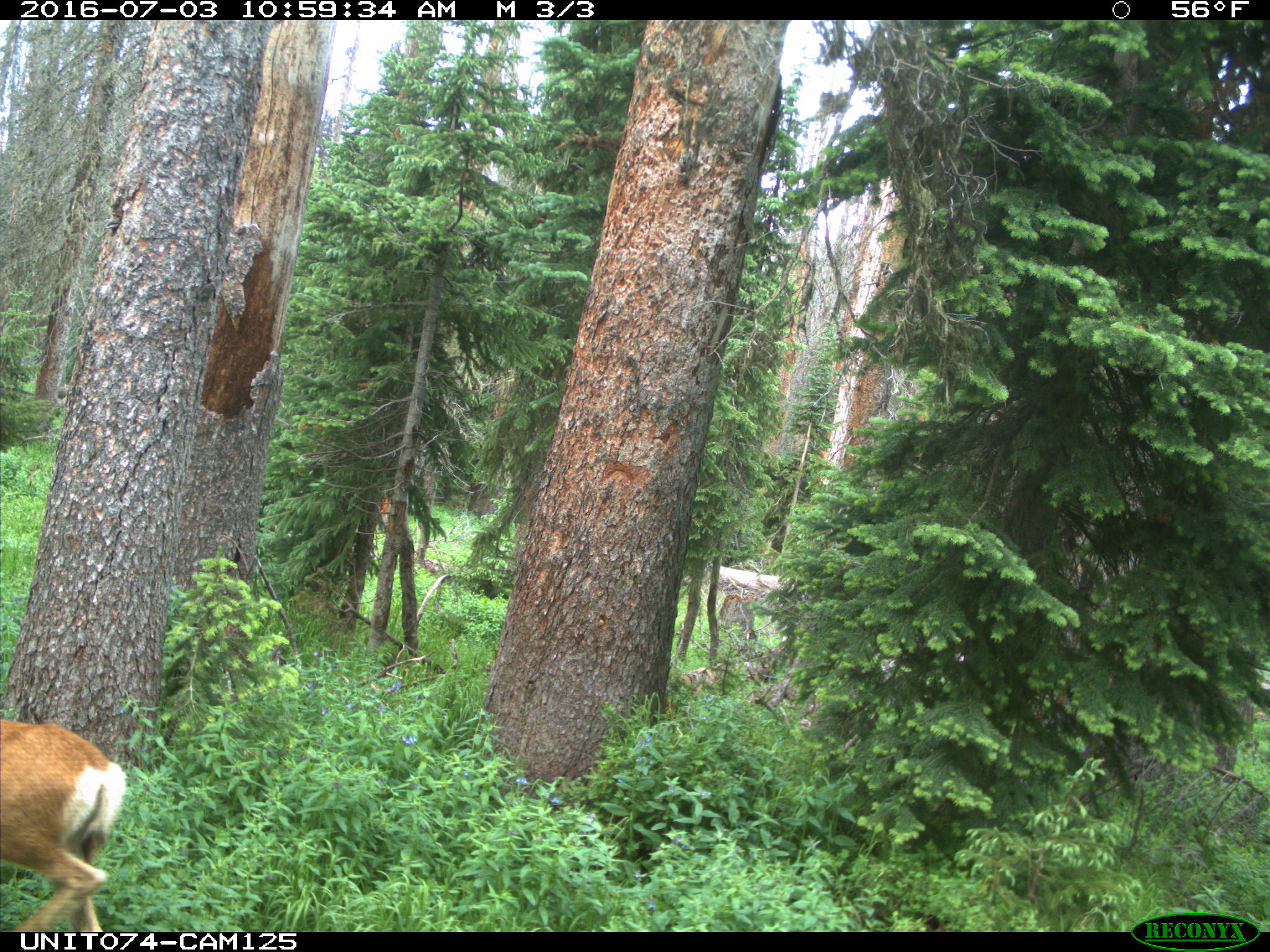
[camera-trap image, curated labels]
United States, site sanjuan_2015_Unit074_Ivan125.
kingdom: Animalia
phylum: Chordata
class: Mammalia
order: Artiodactyla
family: Cervidae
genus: Odocoileus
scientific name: Odocoileus hemionus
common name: mule deer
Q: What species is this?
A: Odocoileus hemionus (mule deer).